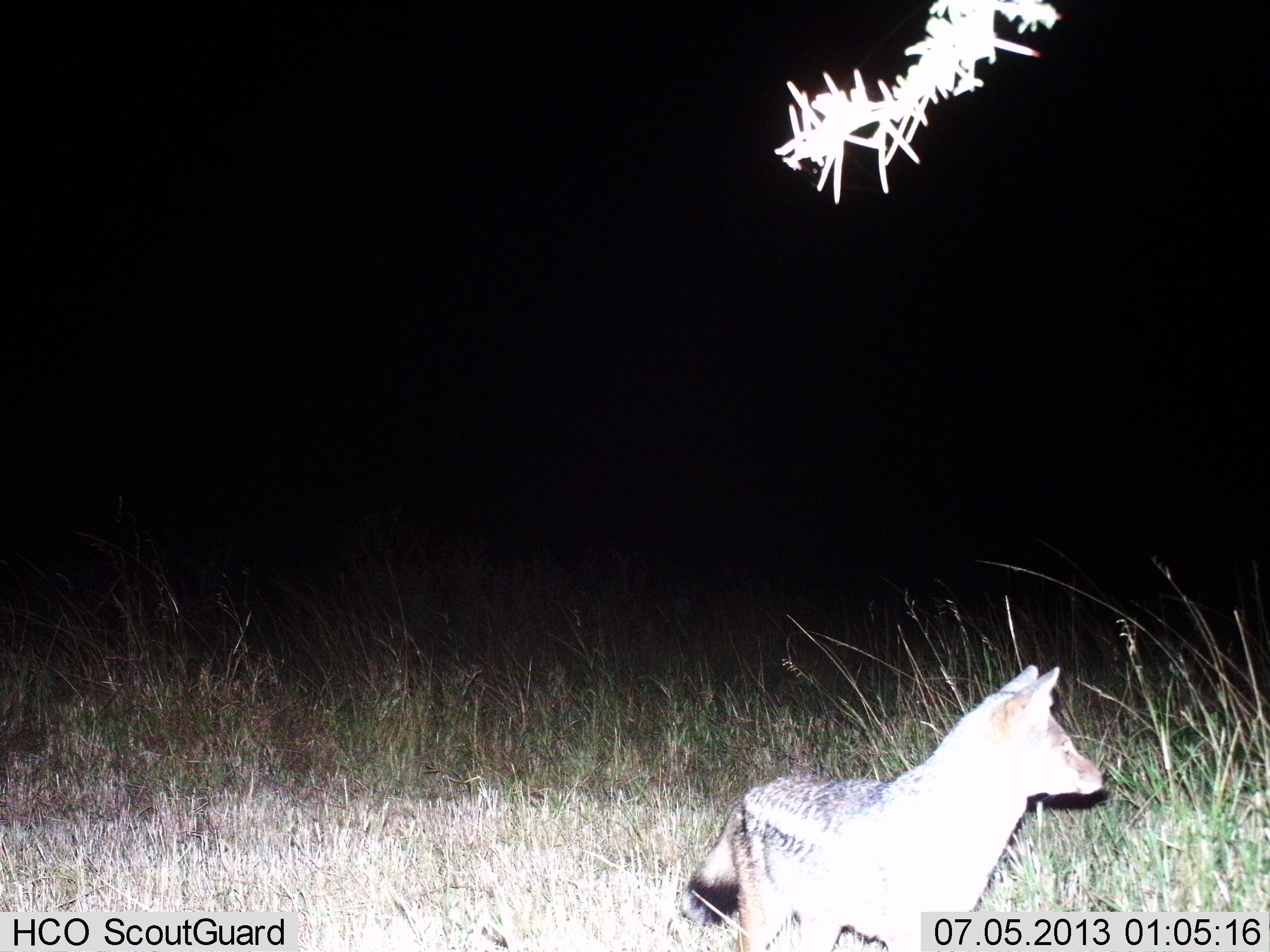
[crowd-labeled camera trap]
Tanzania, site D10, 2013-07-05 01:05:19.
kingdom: Animalia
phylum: Chordata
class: Mammalia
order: Carnivora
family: Canidae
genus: Lupulella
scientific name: Lupulella mesomelas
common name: black-backed jackal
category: jackal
Jackal (black-backed jackal) (Lupulella mesomelas), count 1. Behavior (volunteer vote fractions): standing 93%, resting 0%, moving 7%, interacting 0%. Young present (vote fraction): 7%. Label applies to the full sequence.